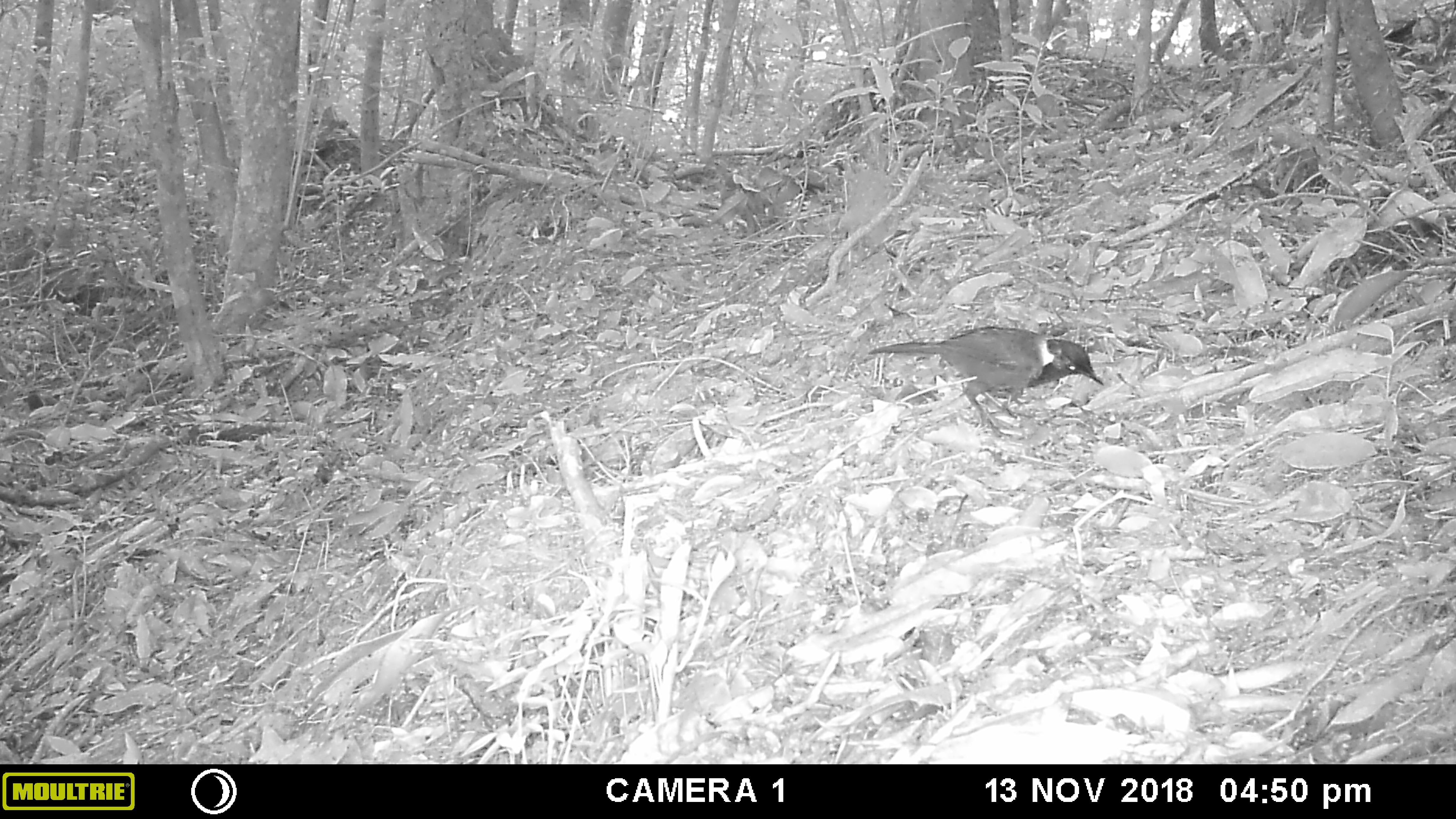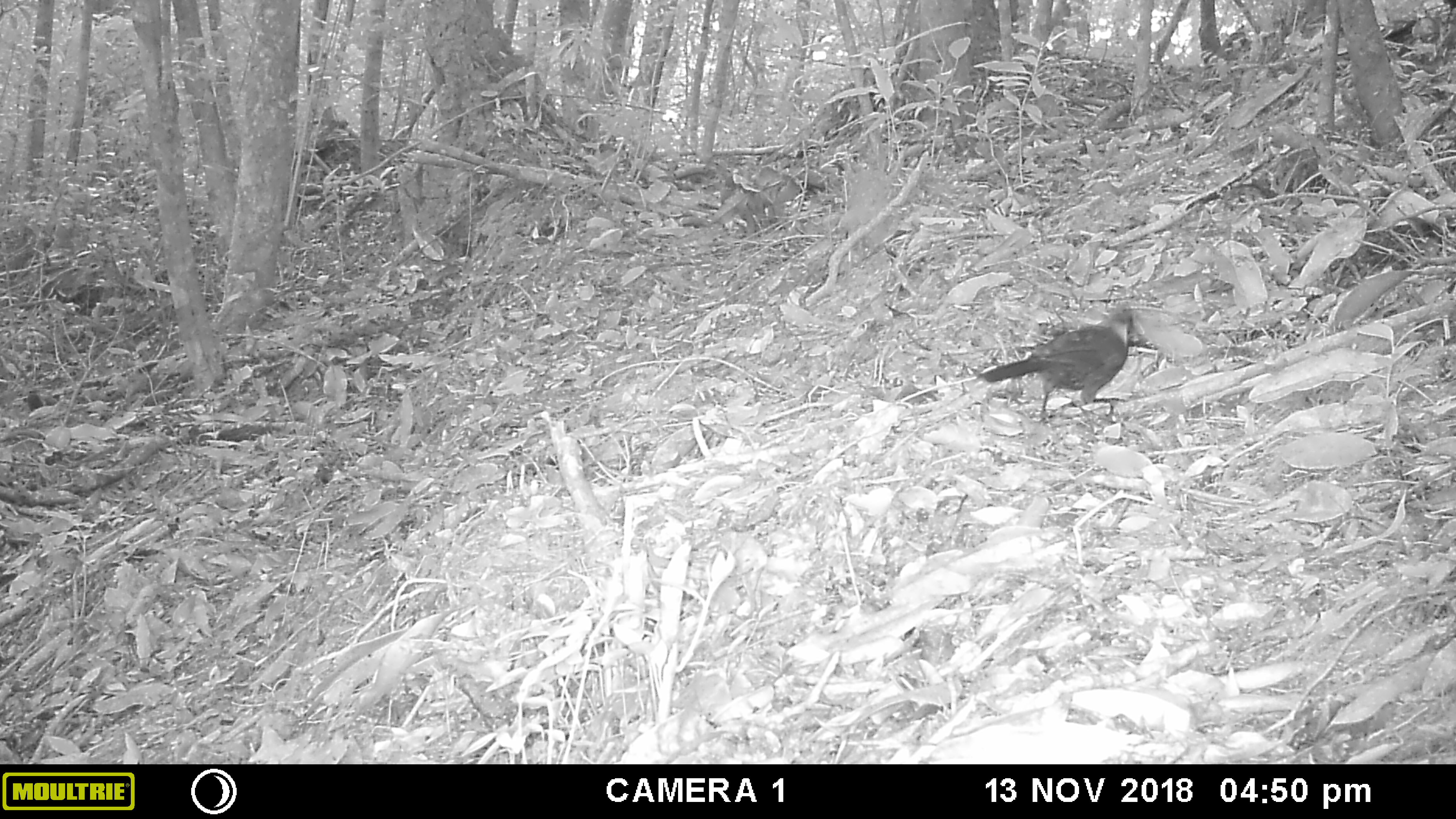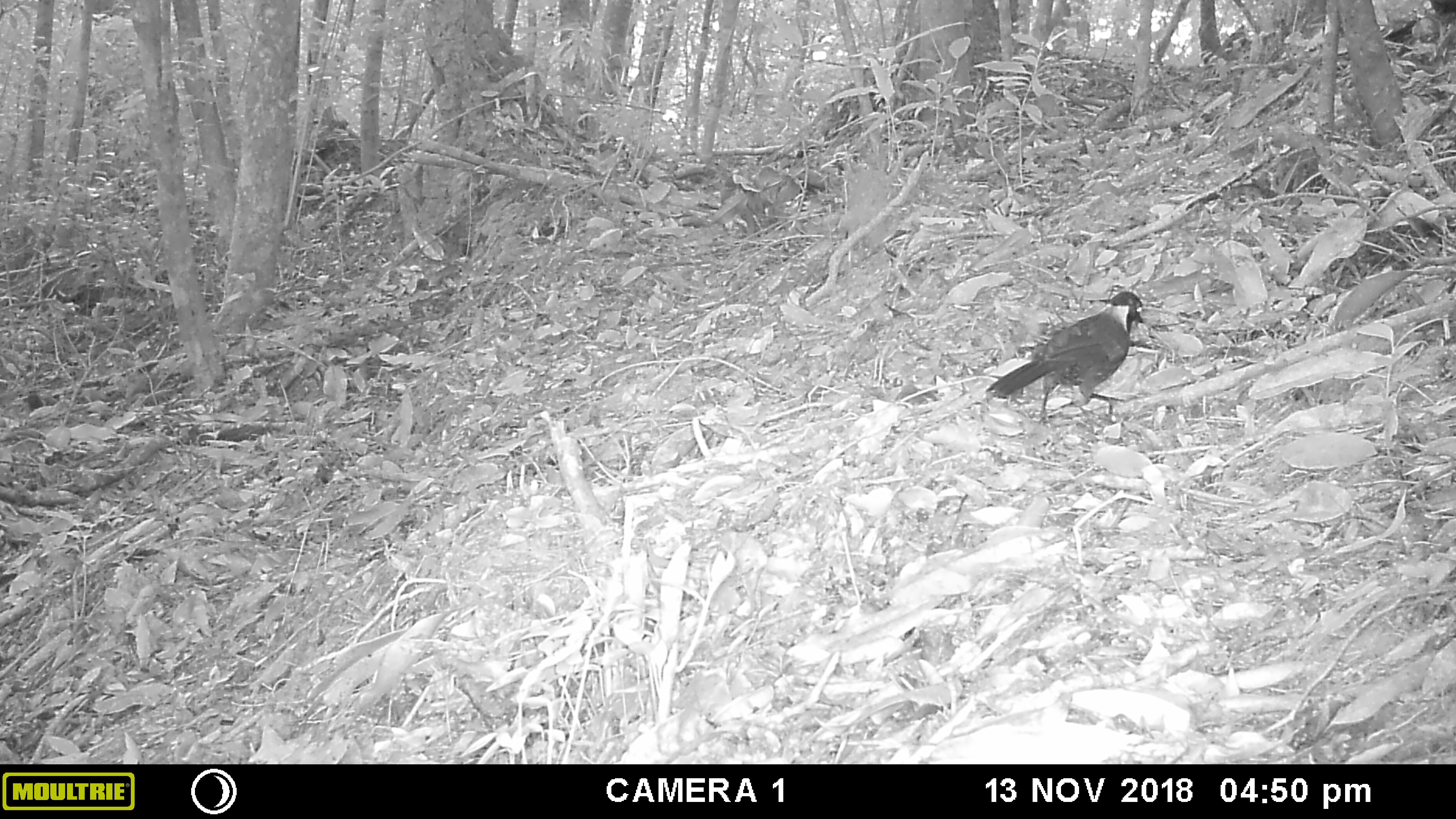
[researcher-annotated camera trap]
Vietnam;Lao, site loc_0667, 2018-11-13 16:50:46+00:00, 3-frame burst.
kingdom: Animalia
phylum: Chordata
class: Aves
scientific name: Aves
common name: bird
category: unidentified bird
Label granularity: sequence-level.